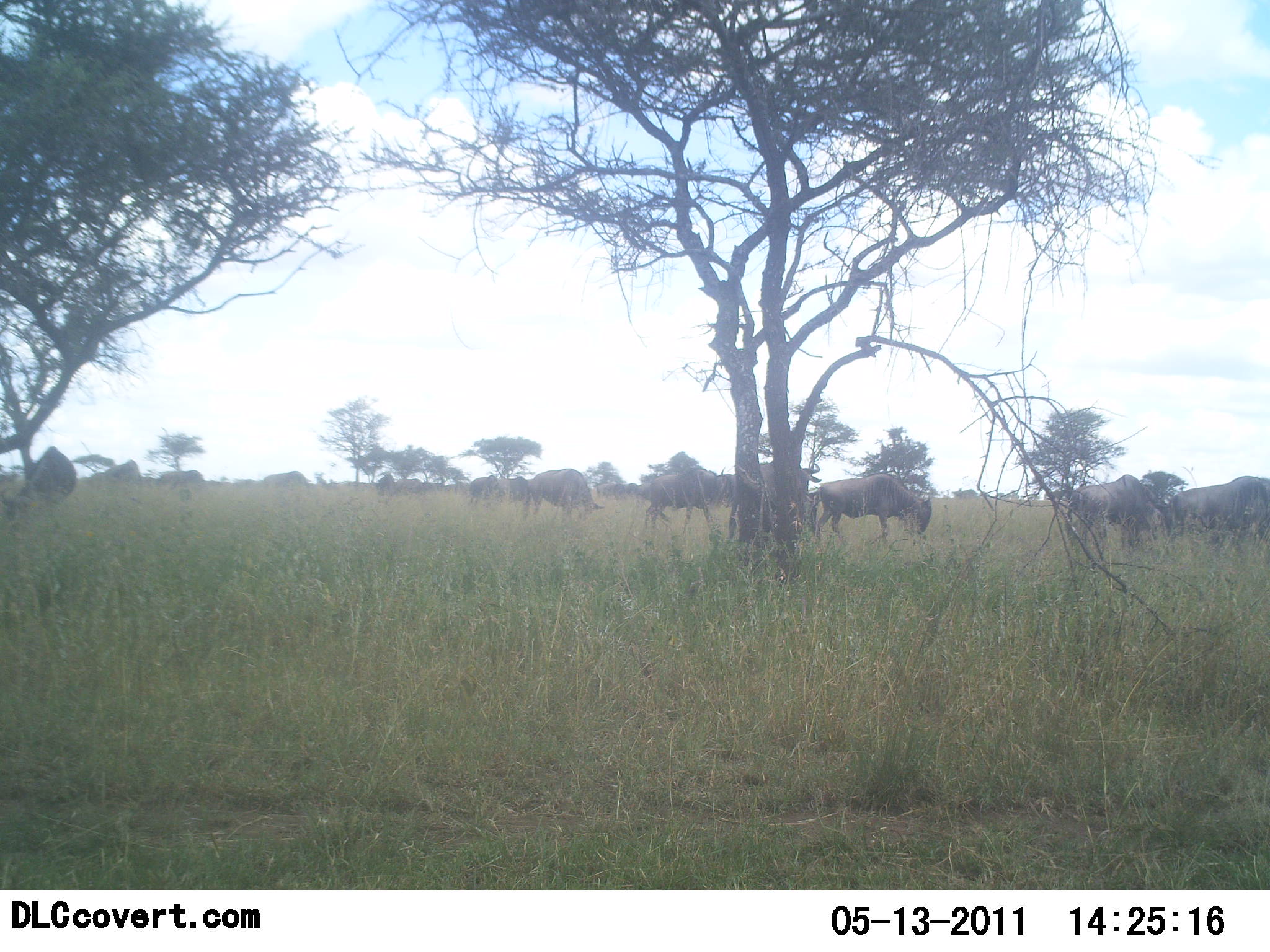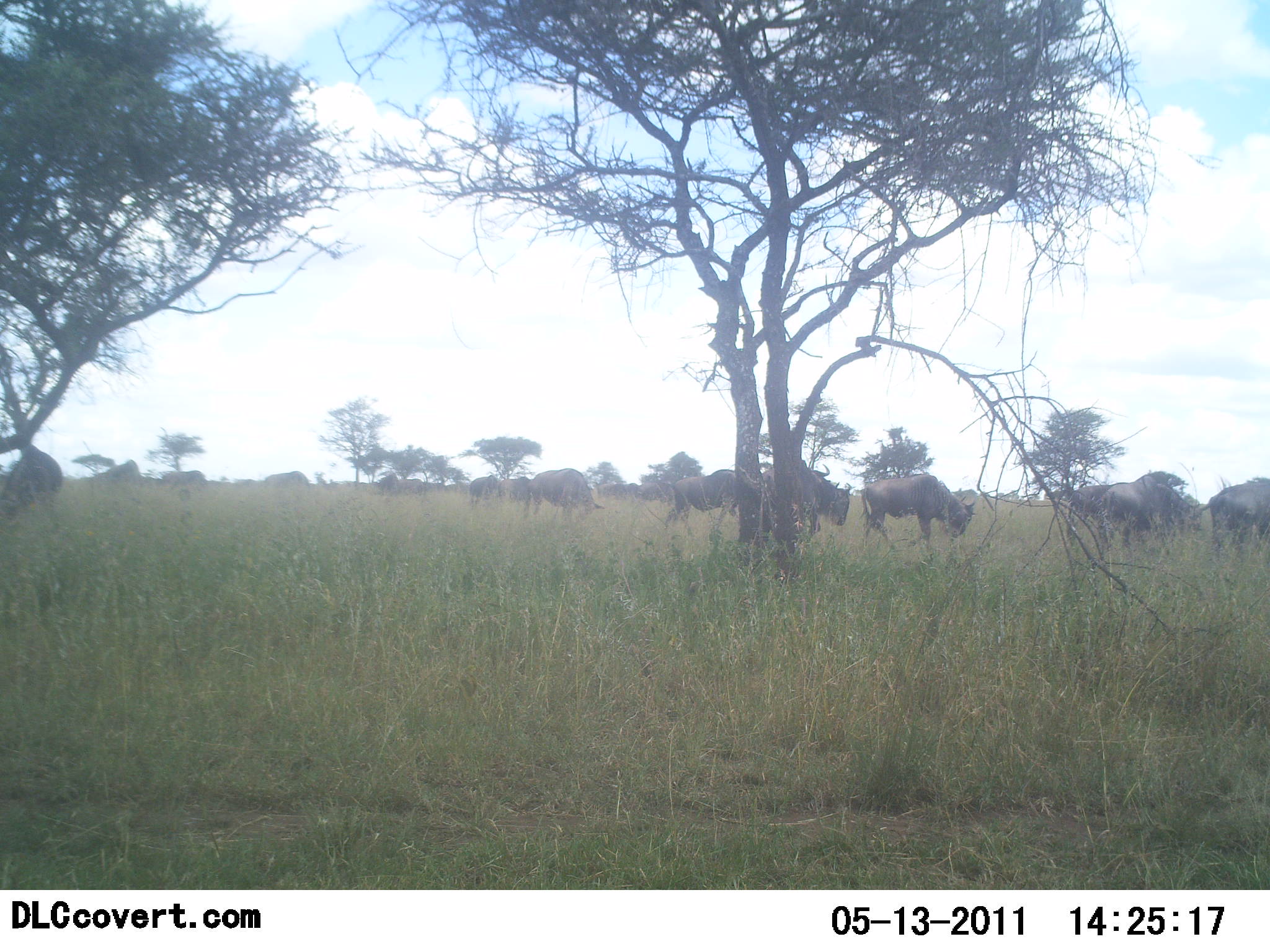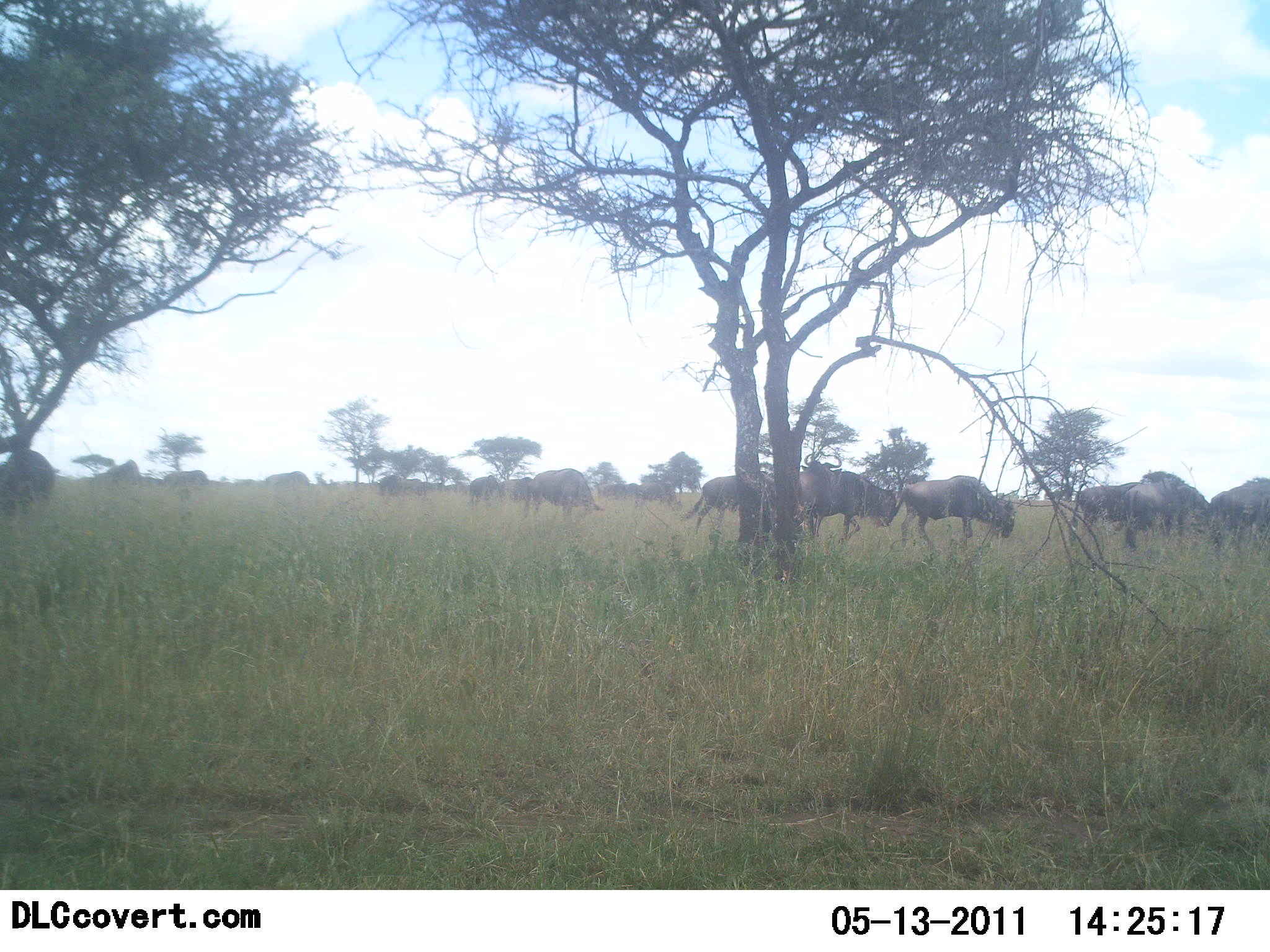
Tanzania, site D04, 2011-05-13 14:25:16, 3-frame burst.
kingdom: Animalia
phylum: Chordata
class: Mammalia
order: Artiodactyla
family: Bovidae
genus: Connochaetes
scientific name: Connochaetes taurinus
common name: blue wildebeest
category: wildebeest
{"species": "wildebeest (blue wildebeest) (Connochaetes taurinus)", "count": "11-50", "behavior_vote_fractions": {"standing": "29%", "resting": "0%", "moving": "100%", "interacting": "0%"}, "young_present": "0%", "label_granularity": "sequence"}